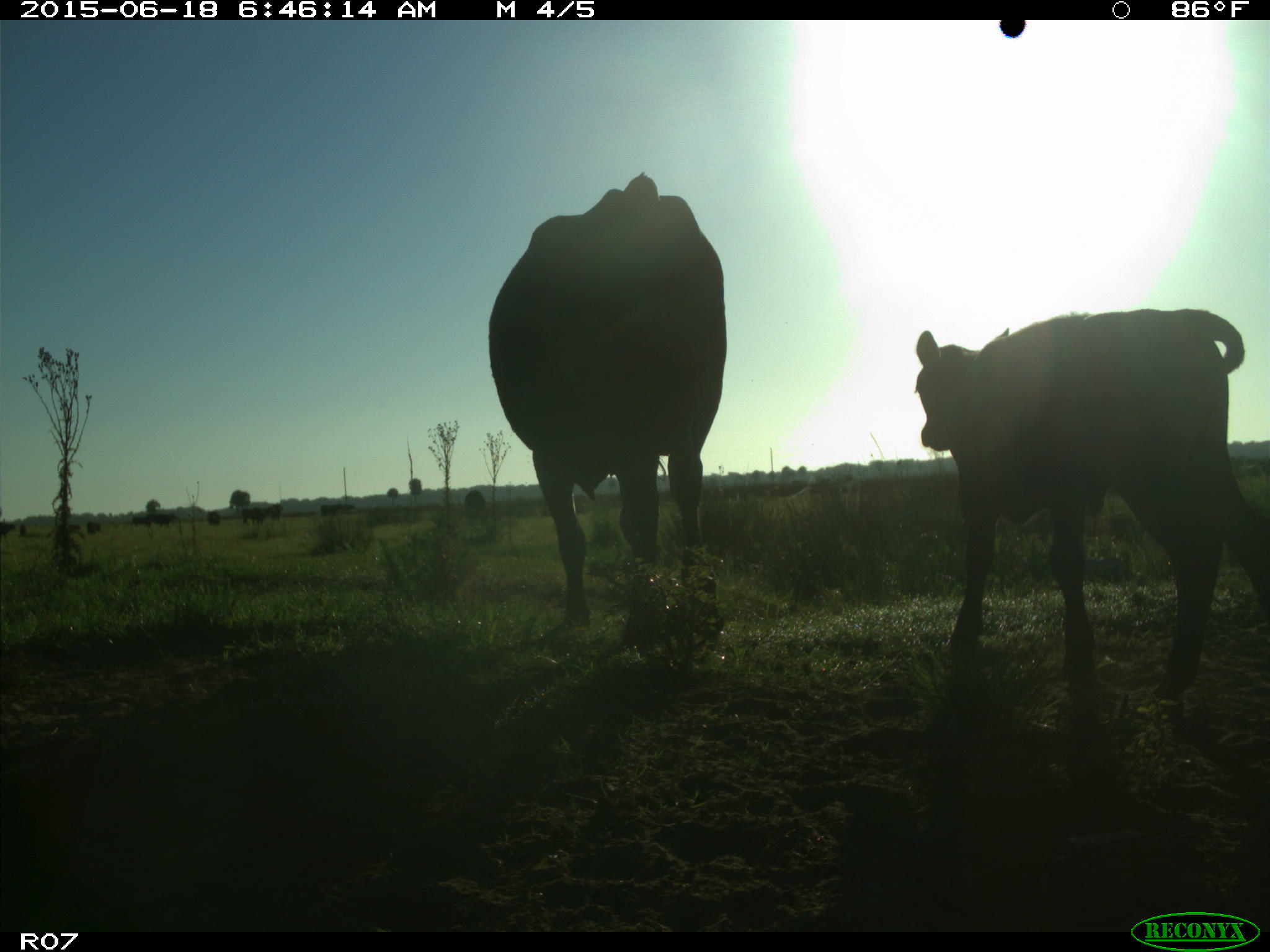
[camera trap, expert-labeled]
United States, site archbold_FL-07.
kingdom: Animalia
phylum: Chordata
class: Mammalia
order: Artiodactyla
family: Bovidae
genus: Bos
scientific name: Bos taurus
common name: domestic cow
Bos taurus (domestic cow).